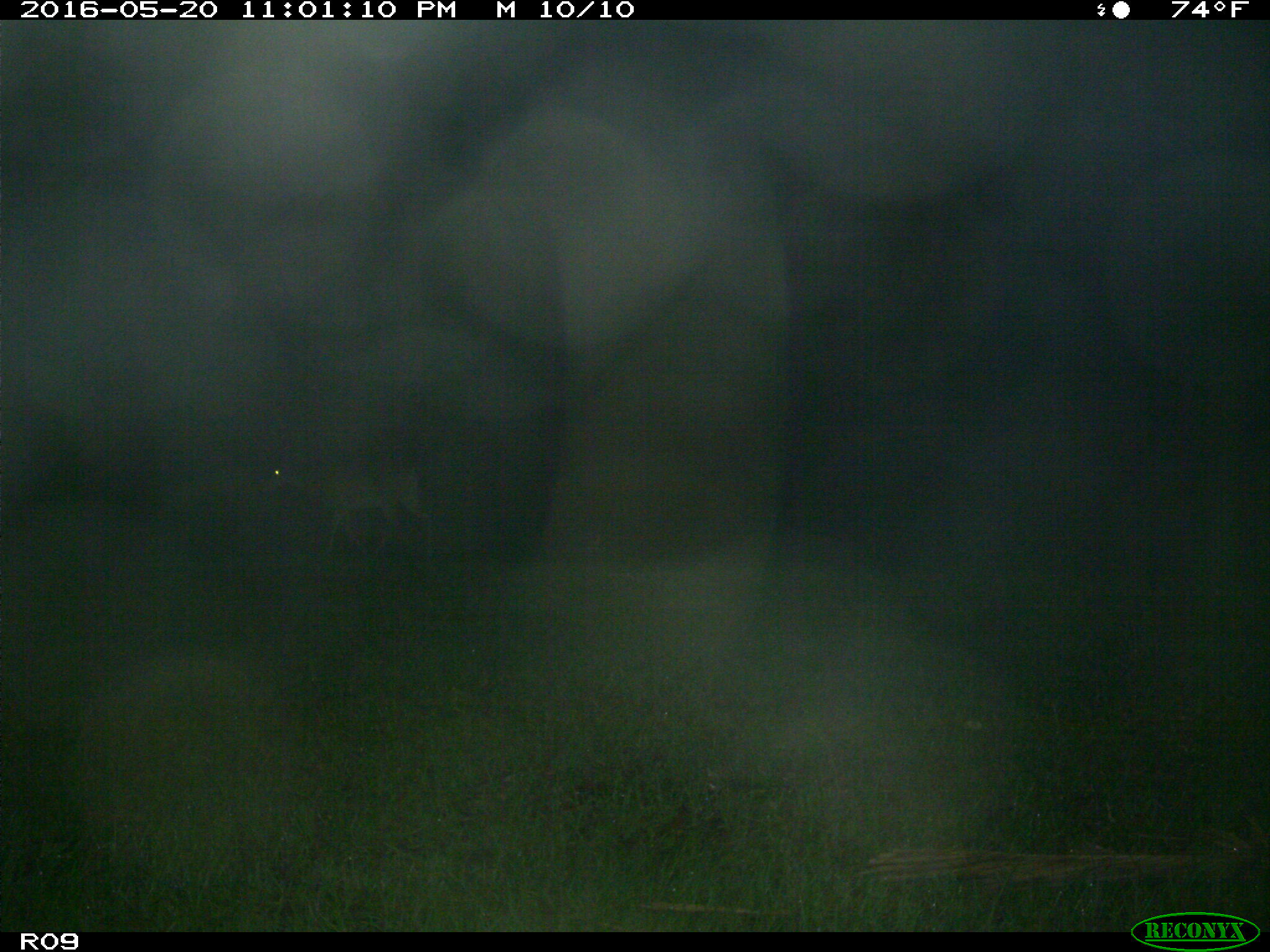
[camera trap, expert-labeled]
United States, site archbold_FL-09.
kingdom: Animalia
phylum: Chordata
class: Mammalia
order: Artiodactyla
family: Cervidae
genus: Odocoileus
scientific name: Odocoileus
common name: deer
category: unidentified deer